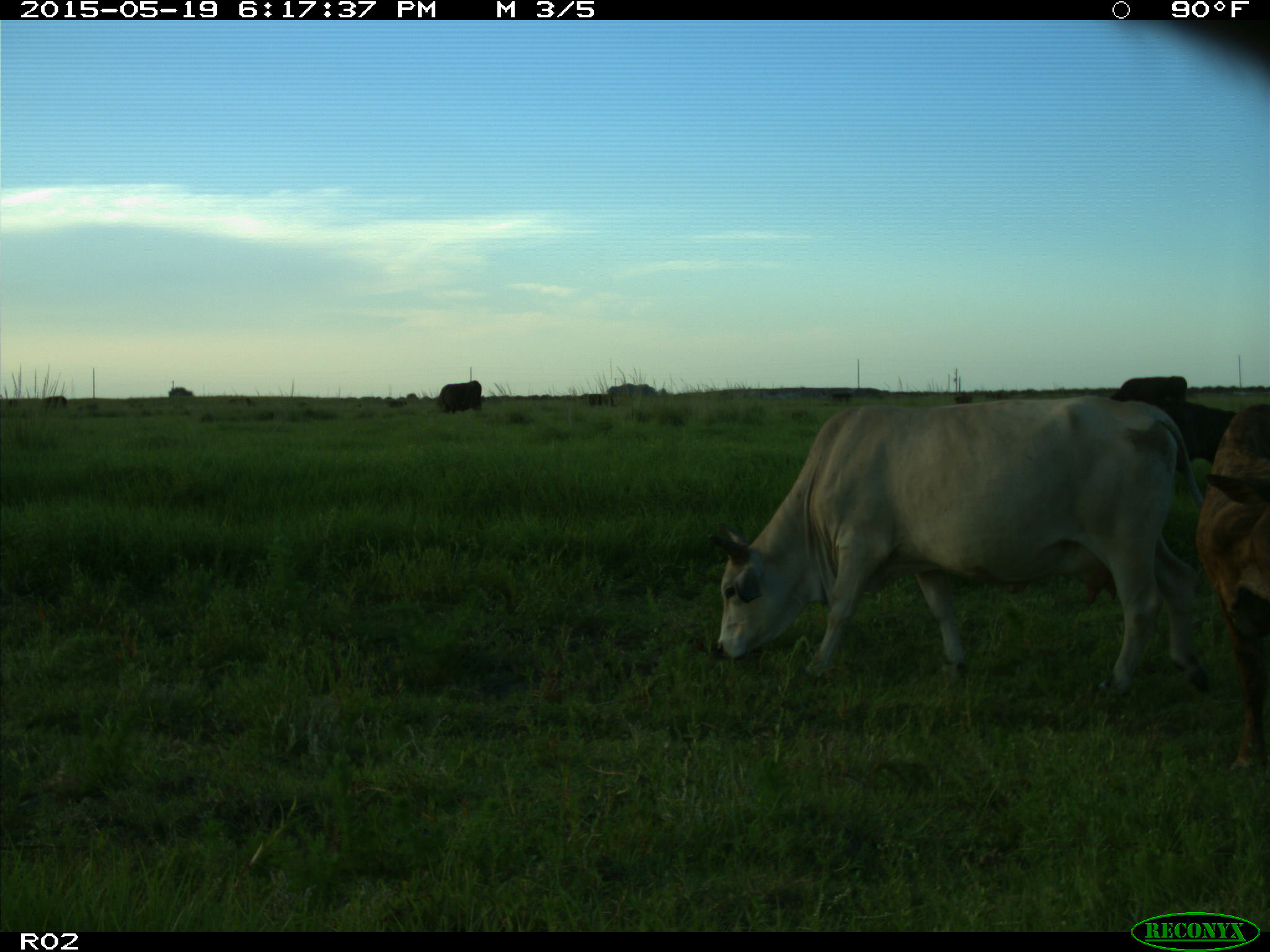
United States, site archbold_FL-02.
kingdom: Animalia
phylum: Chordata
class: Mammalia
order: Artiodactyla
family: Bovidae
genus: Bos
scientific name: Bos taurus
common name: domestic cow